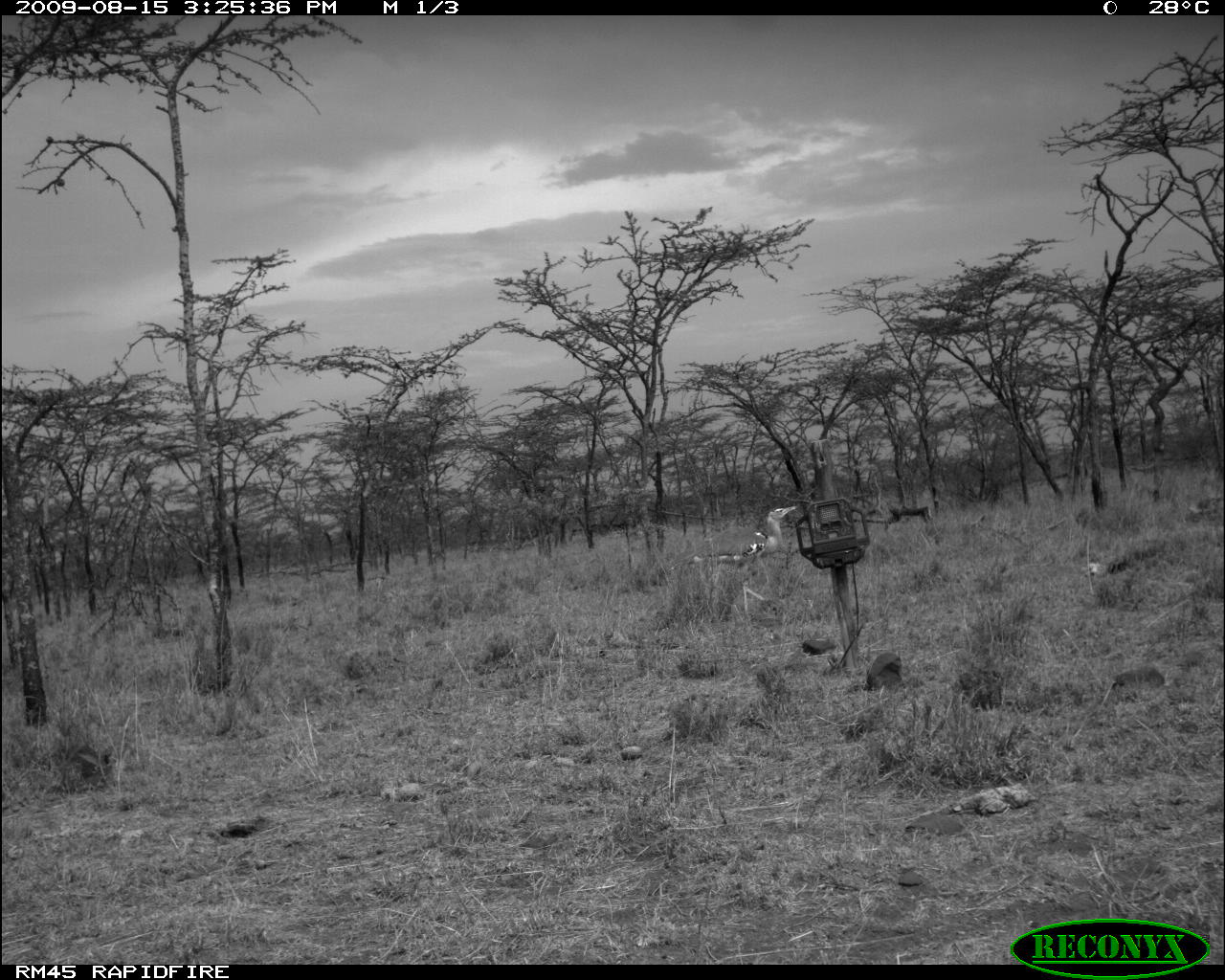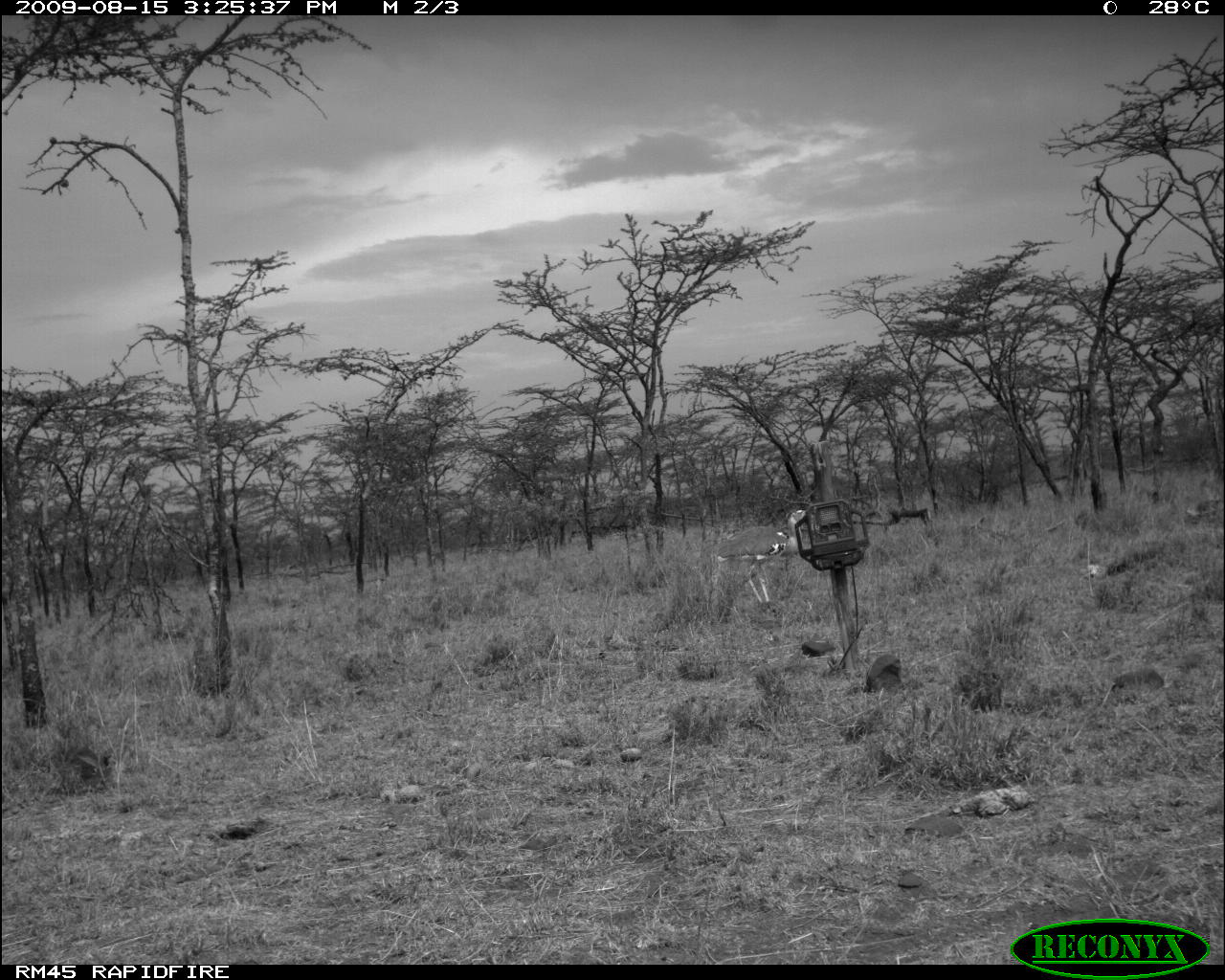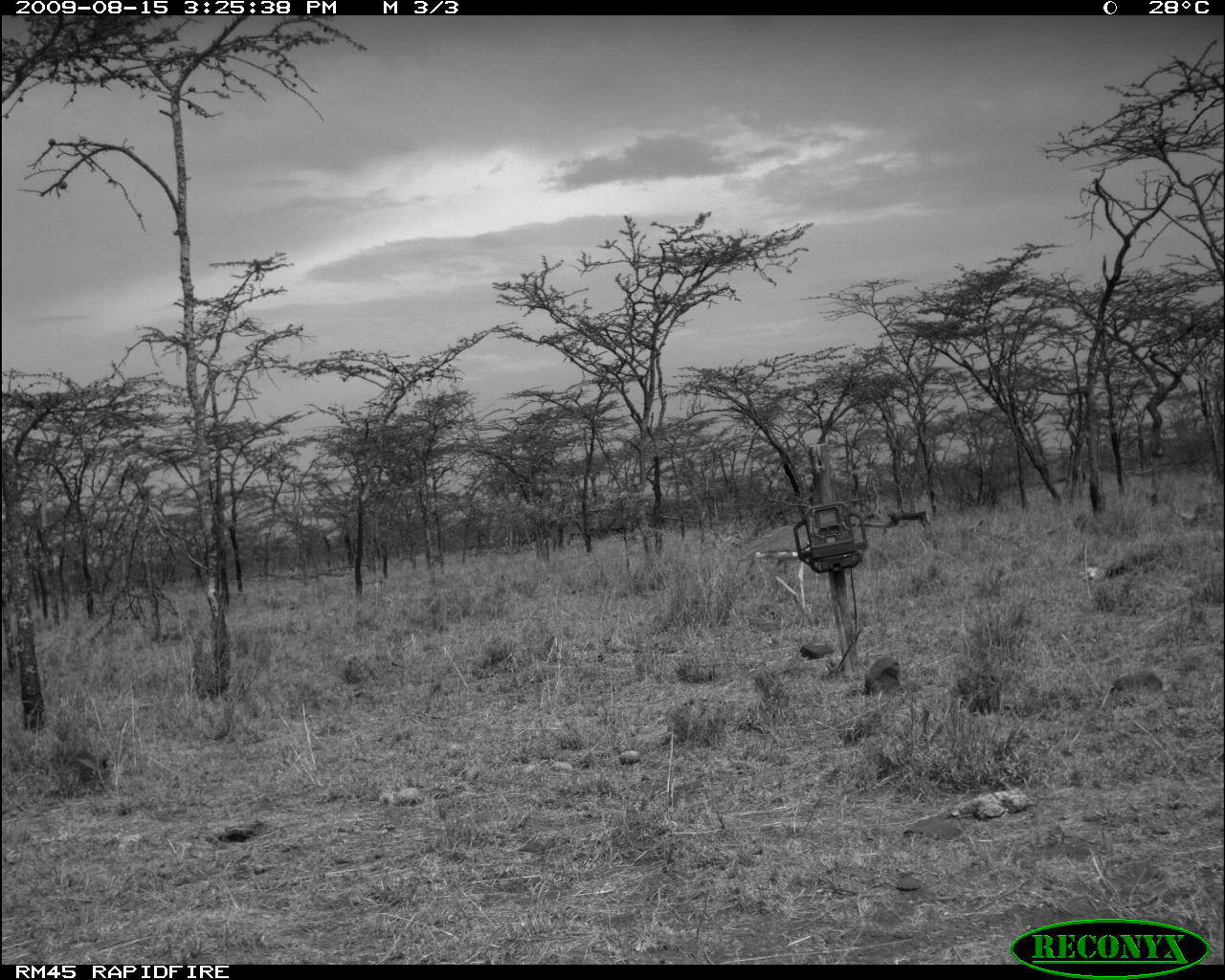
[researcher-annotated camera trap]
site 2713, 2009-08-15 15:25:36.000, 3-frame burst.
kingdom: Animalia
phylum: Chordata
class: Aves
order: Otidiformes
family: Otididae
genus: Ardeotis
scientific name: Ardeotis kori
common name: kori bustard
Ardeotis kori (kori bustard), count 1.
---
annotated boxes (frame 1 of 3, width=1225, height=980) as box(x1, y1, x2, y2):
ardeotis kori: box(668, 505, 797, 622)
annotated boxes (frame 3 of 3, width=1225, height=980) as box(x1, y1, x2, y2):
ardeotis kori: box(735, 523, 811, 614)